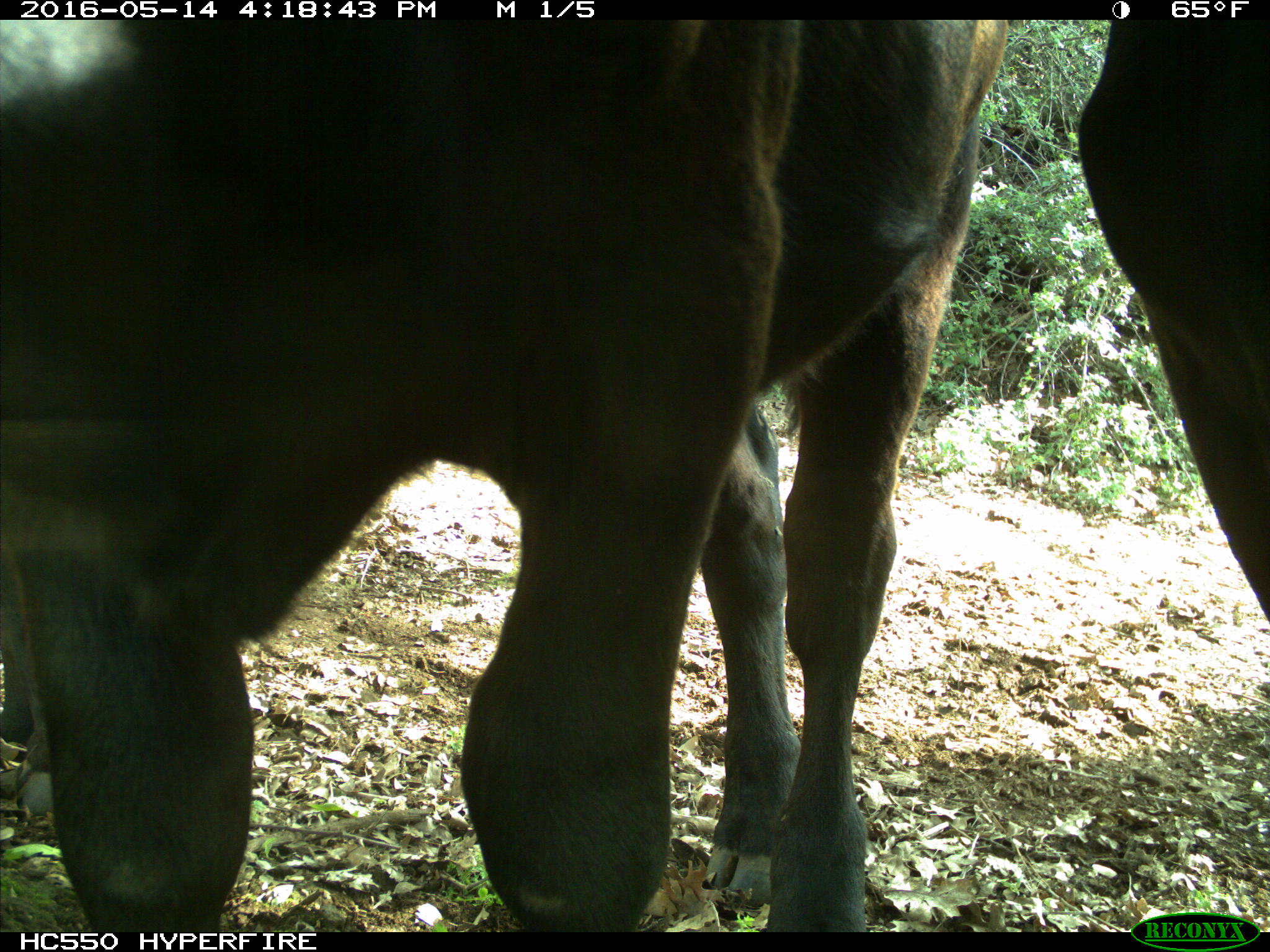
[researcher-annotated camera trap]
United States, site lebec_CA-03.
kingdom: Animalia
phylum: Chordata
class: Mammalia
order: Artiodactyla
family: Bovidae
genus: Bos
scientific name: Bos taurus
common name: domestic cow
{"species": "Bos taurus (domestic cow)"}